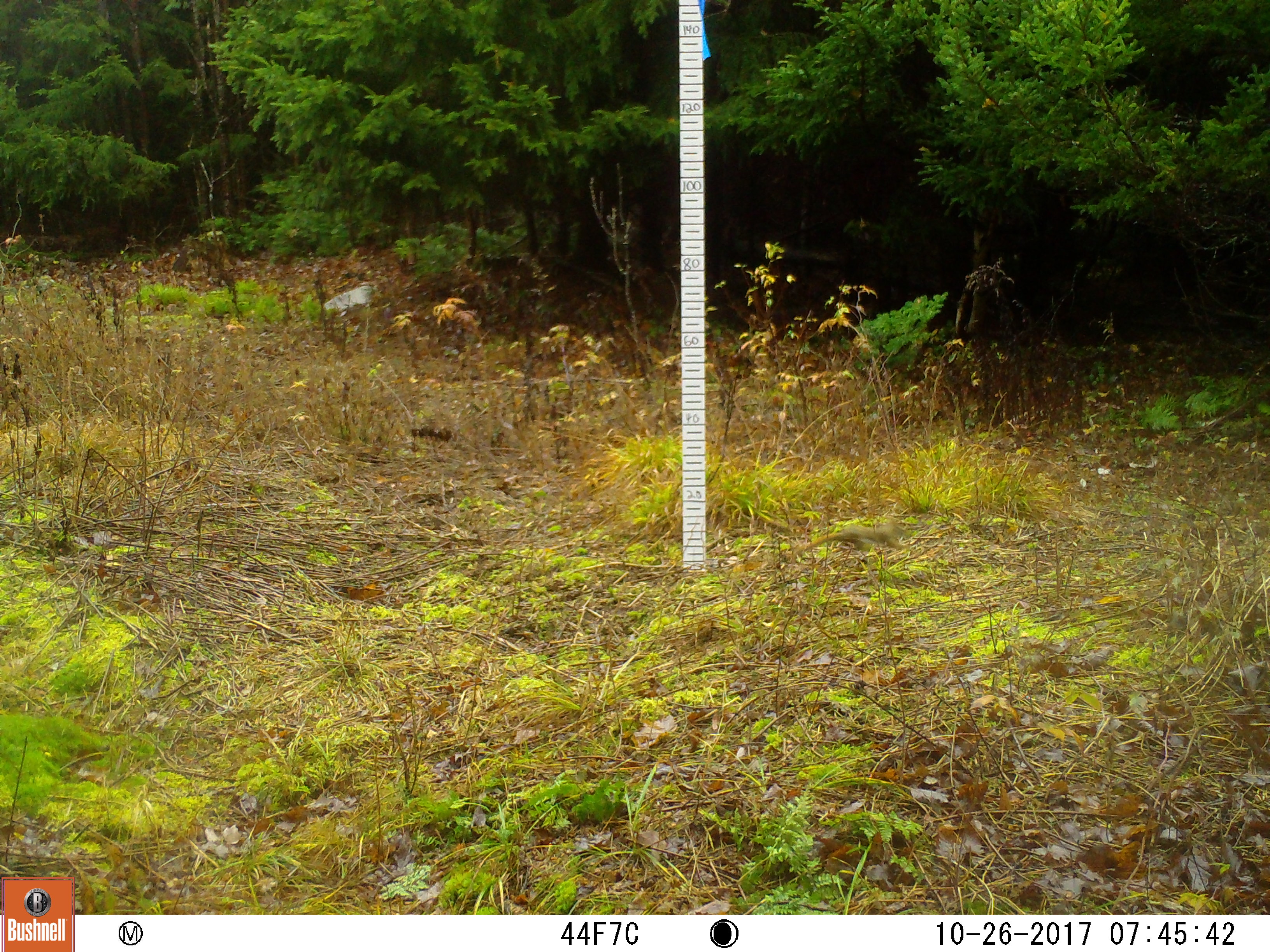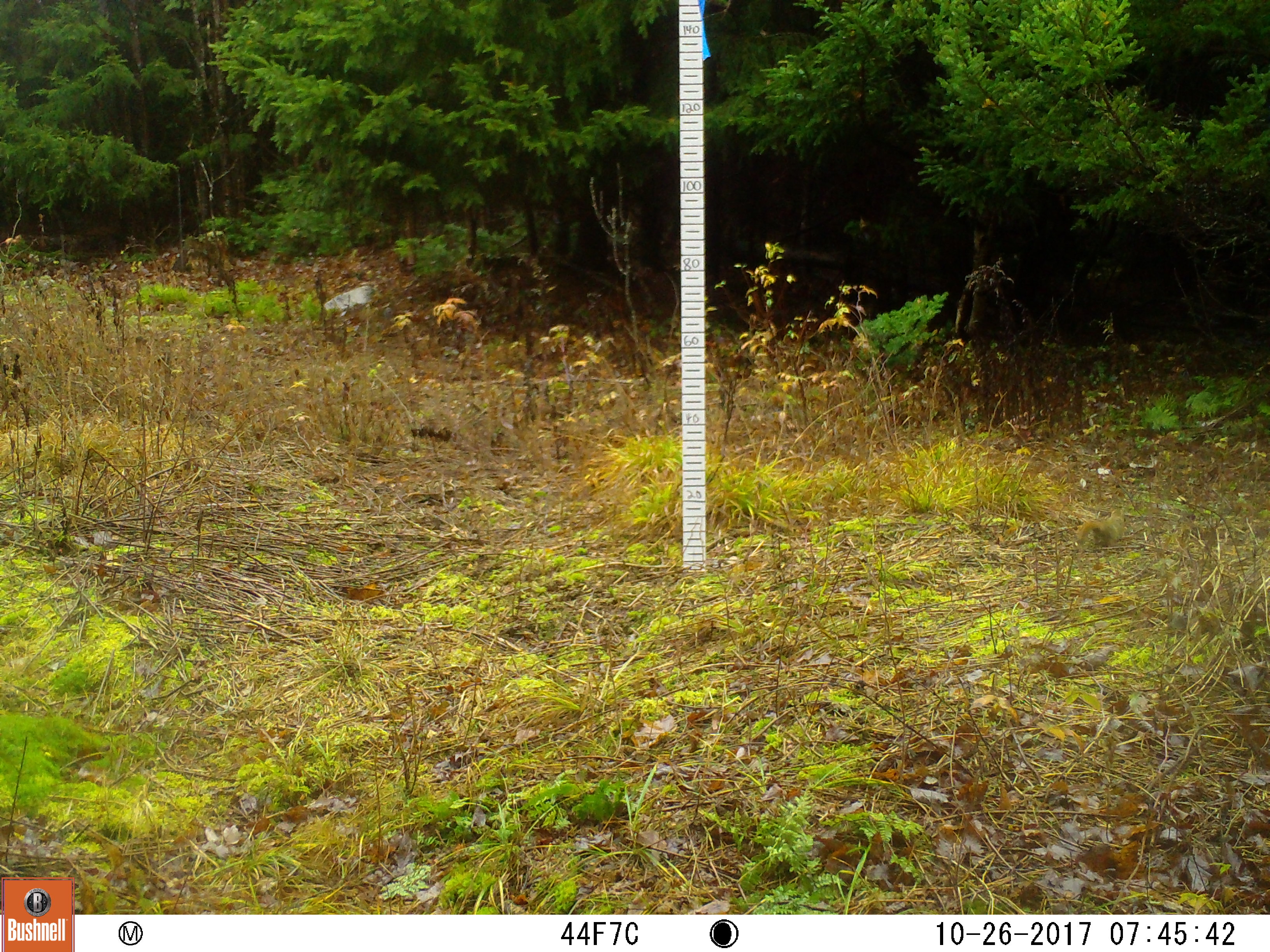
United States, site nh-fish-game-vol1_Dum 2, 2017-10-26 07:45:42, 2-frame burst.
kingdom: Animalia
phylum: Chordata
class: Mammalia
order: Rodentia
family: Sciuridae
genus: Tamiasciurus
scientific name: Tamiasciurus hudsonicus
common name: red squirrel